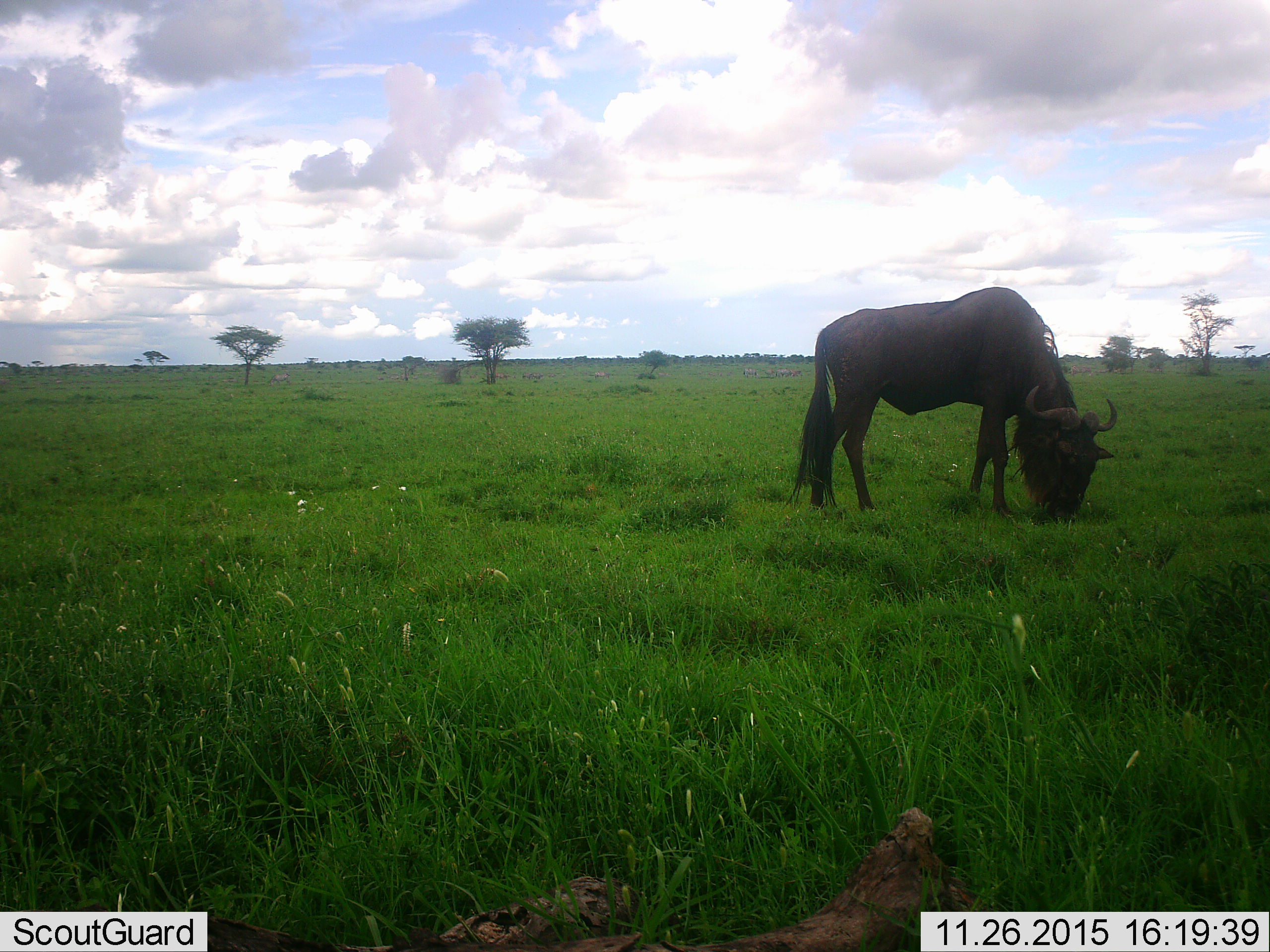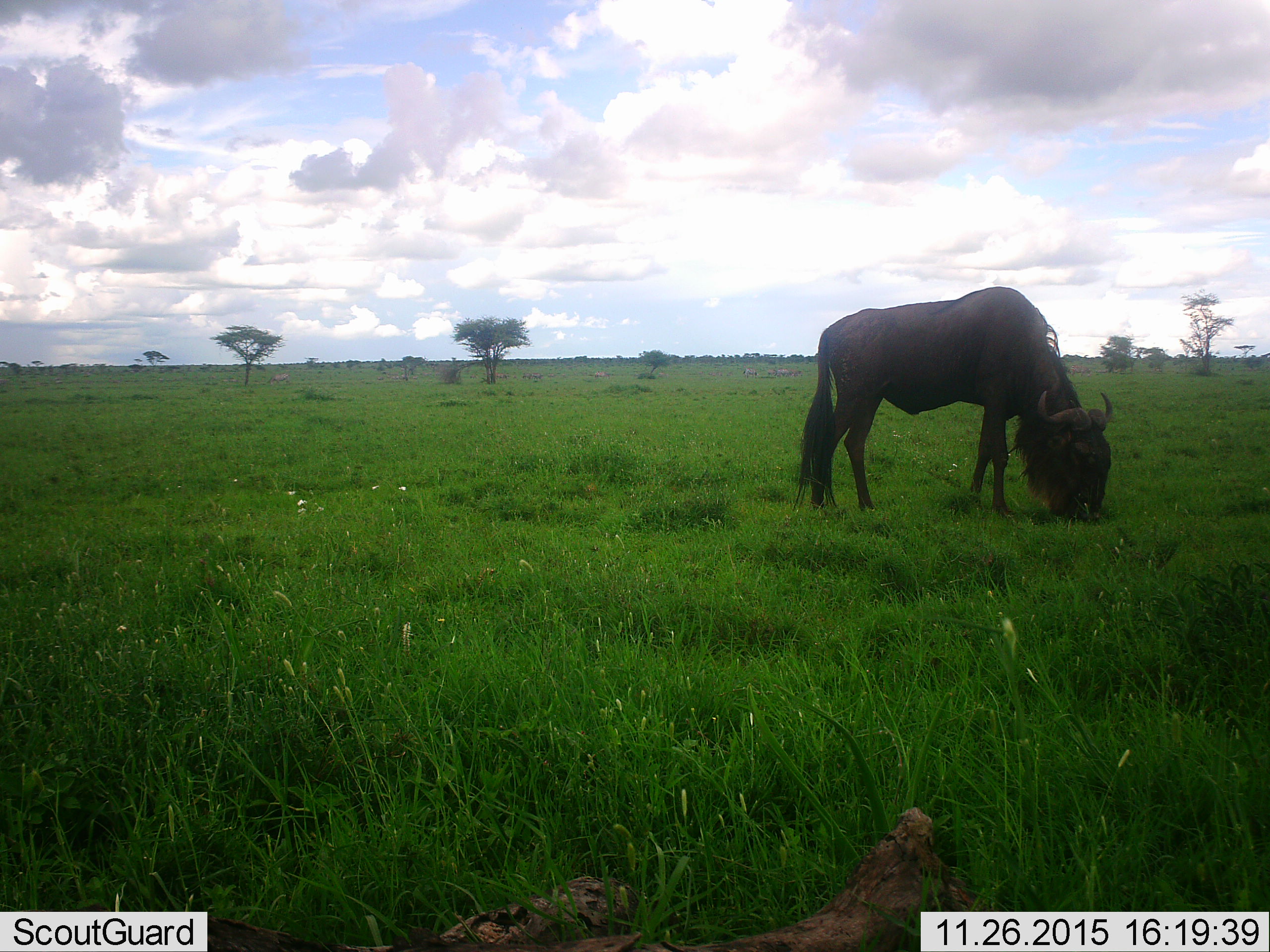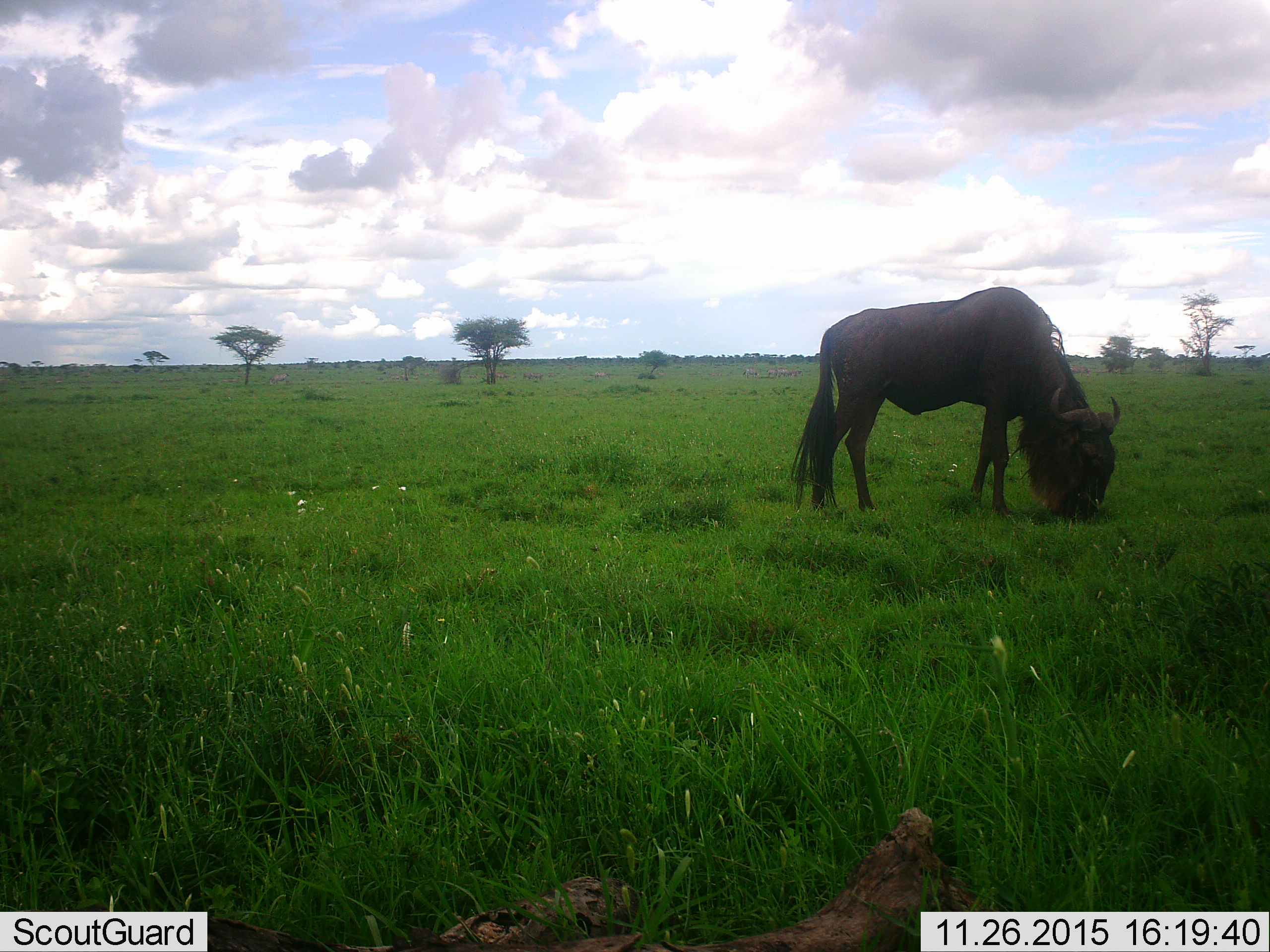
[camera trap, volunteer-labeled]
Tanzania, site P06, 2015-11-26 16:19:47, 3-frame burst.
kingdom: Animalia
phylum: Chordata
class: Mammalia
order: Artiodactyla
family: Bovidae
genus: Connochaetes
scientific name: Connochaetes taurinus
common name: blue wildebeest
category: wildebeest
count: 1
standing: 40%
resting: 10%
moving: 10%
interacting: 0%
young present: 10%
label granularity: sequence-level